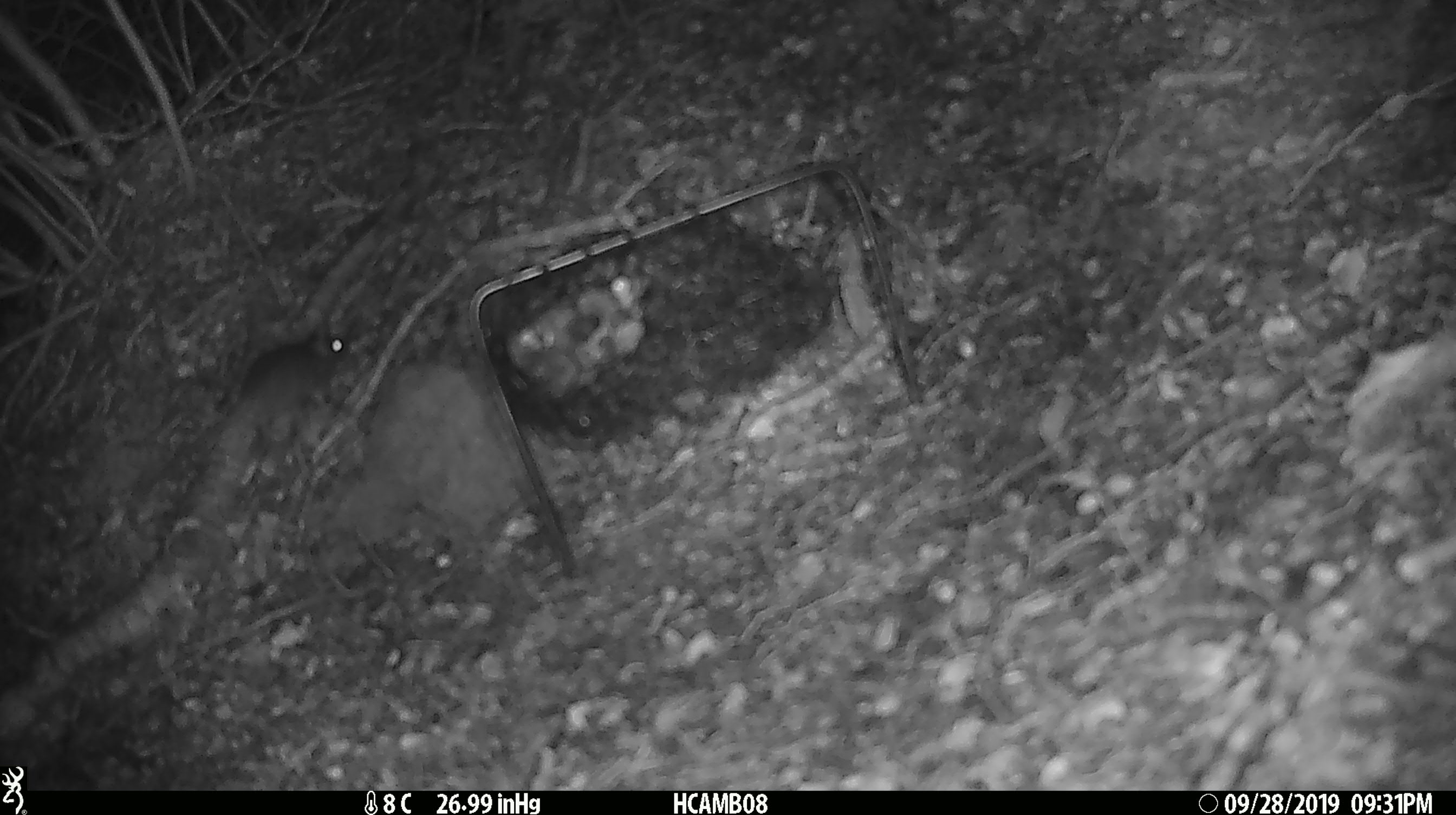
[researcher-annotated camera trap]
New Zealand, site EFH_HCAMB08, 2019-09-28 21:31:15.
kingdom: Animalia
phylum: Chordata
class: Mammalia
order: Rodentia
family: Muridae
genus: Mus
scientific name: Mus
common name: mouse